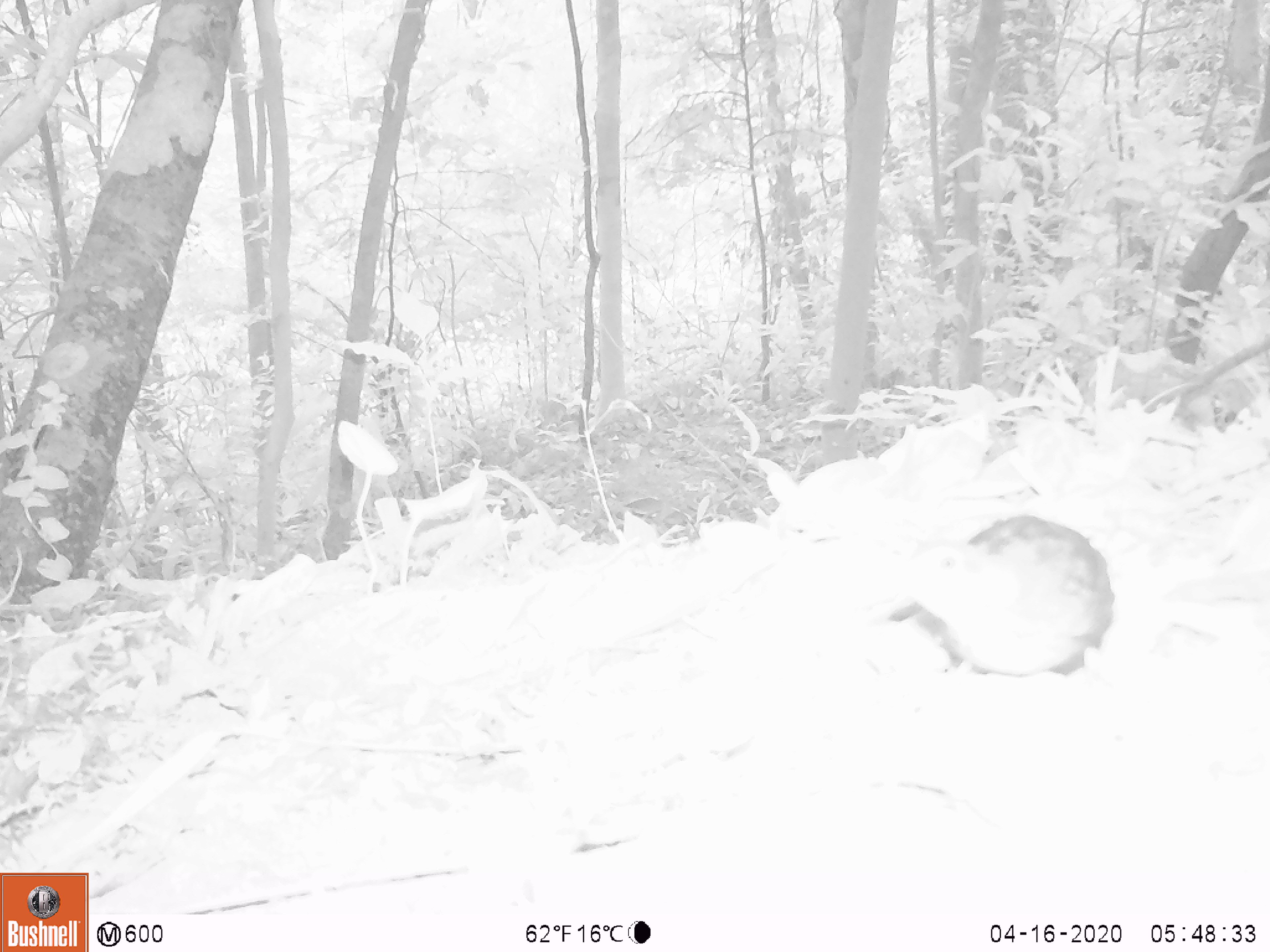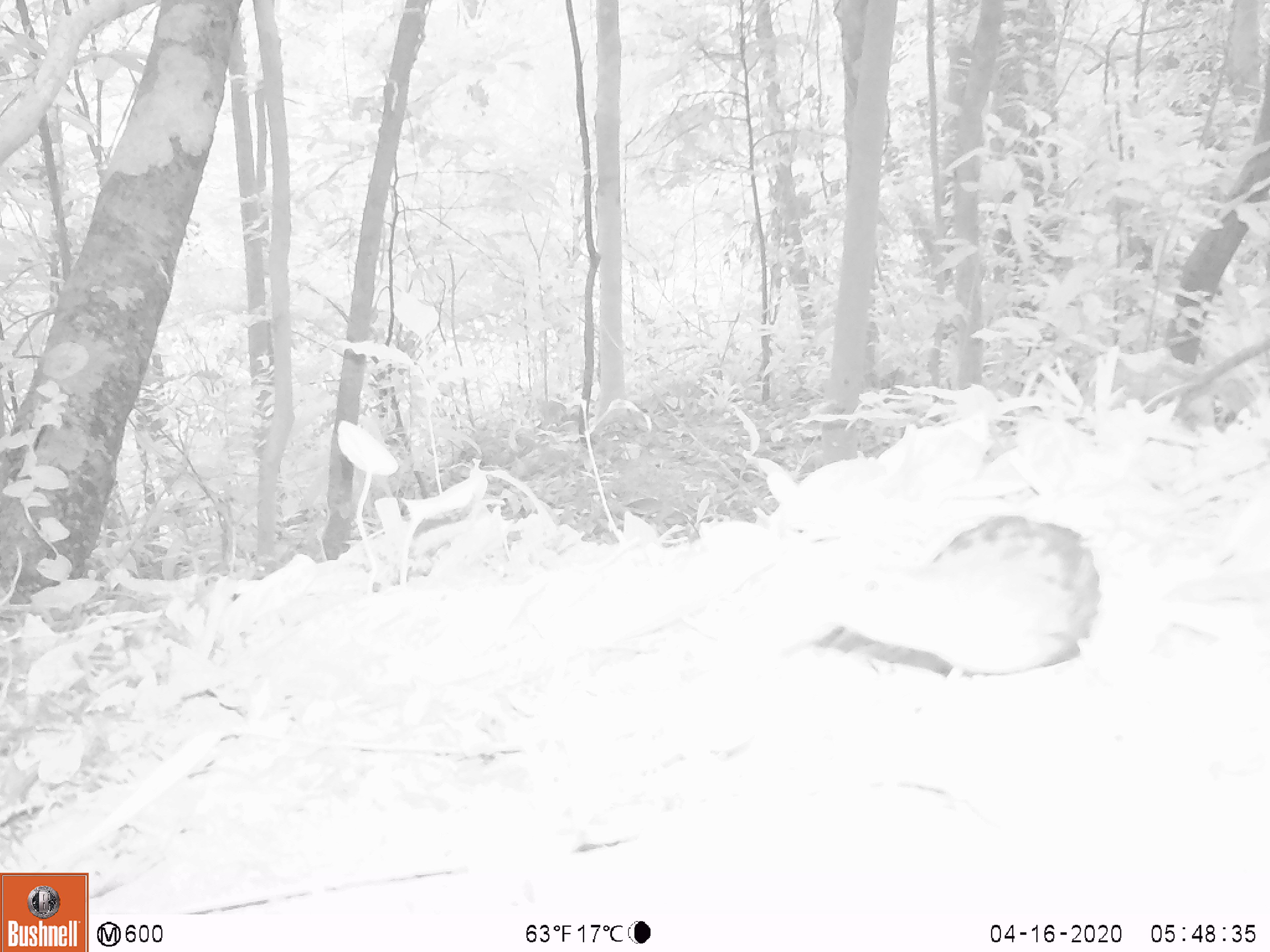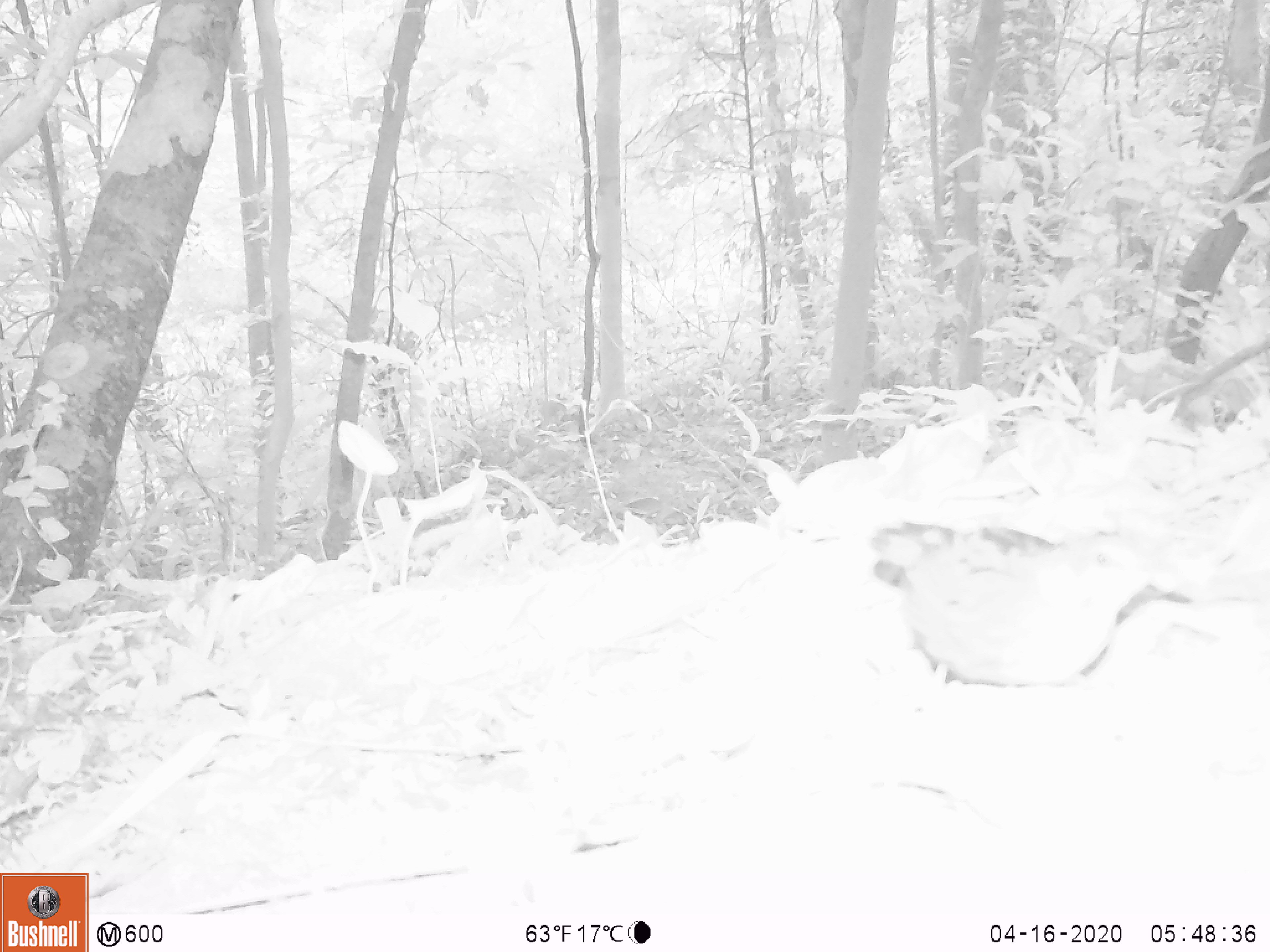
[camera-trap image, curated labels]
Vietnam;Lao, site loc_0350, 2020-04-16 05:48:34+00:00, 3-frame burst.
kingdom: Animalia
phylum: Chordata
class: Aves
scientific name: Aves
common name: bird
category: unidentified bird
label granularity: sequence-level